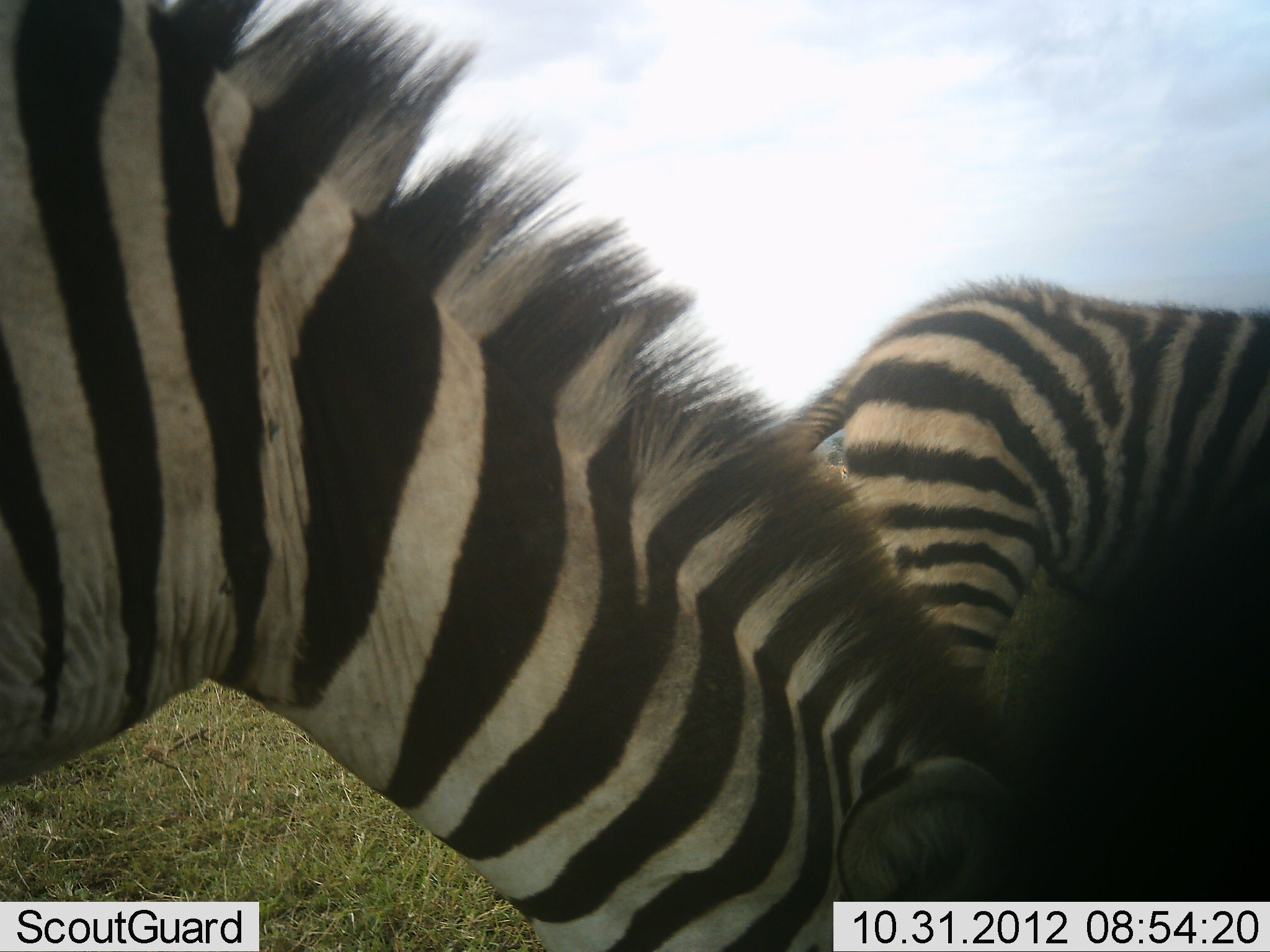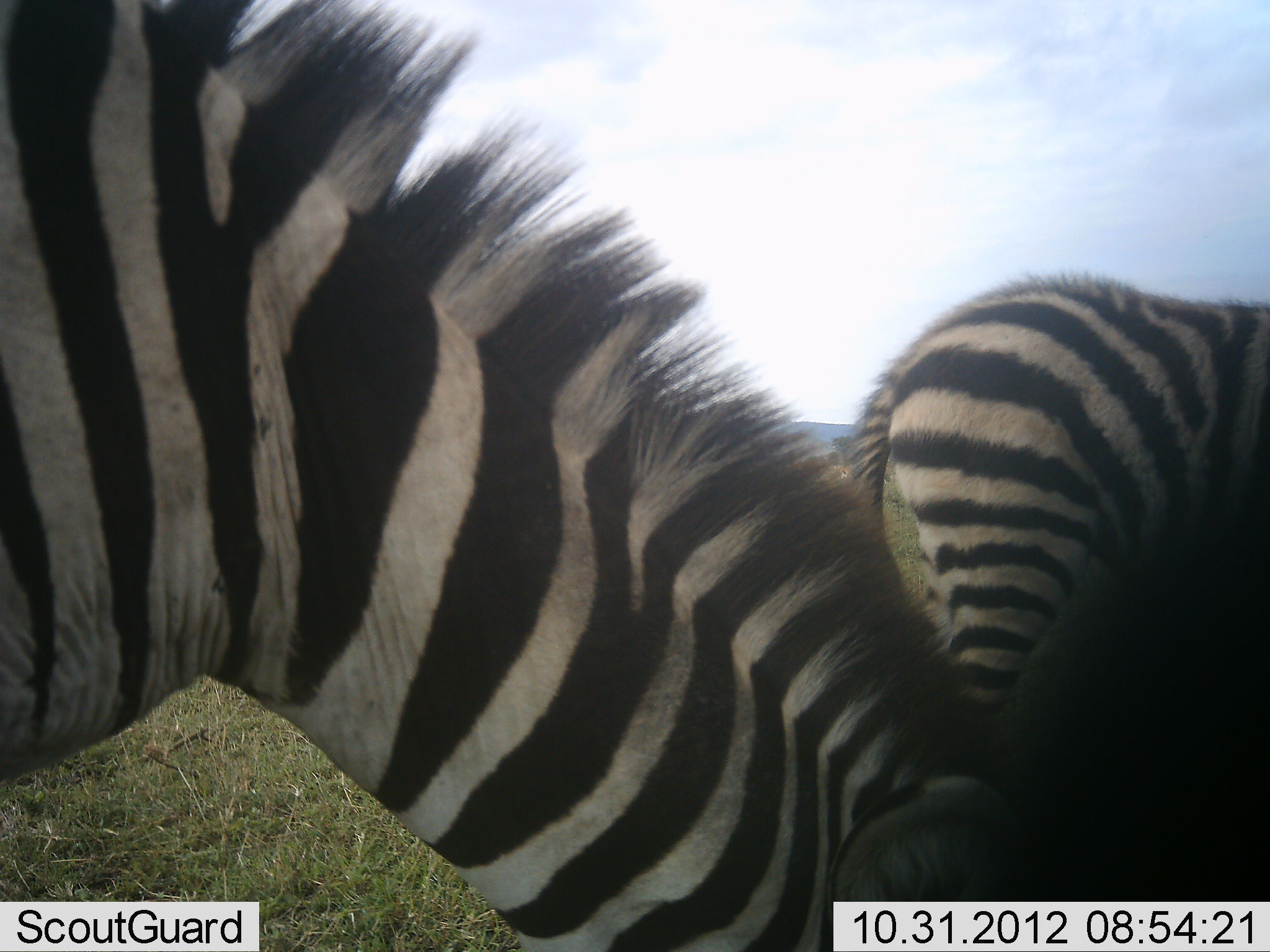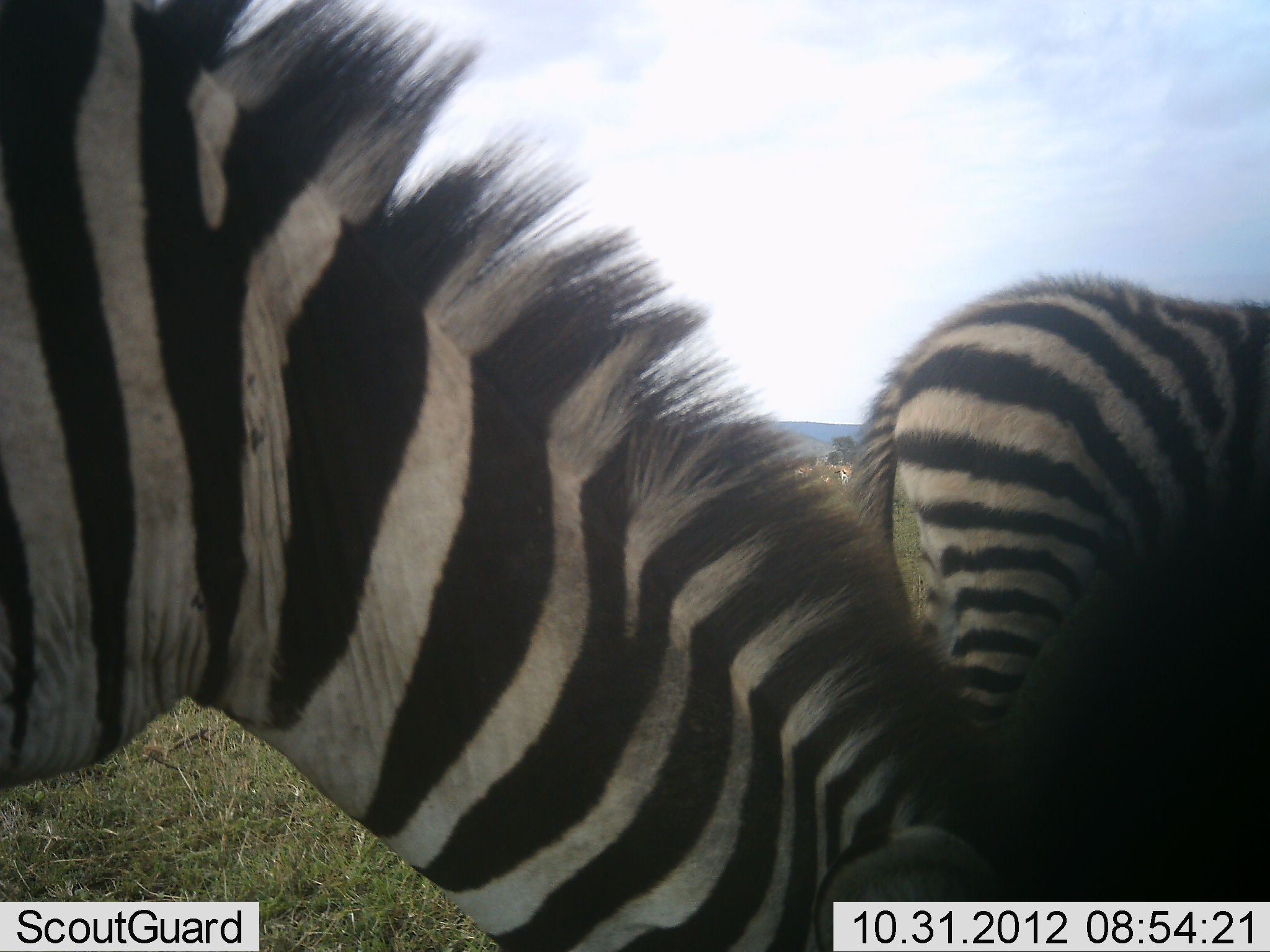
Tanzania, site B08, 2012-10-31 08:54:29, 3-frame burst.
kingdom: Animalia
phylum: Chordata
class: Mammalia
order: Perissodactyla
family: Equidae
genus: Equus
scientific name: Equus quagga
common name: plains zebra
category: zebra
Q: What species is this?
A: Zebra (plains zebra) (Equus quagga).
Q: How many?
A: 2.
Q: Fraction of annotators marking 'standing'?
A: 20%.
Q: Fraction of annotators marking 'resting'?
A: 0%.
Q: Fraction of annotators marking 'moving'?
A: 0%.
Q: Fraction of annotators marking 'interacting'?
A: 0%.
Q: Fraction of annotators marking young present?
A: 0%.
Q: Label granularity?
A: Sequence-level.